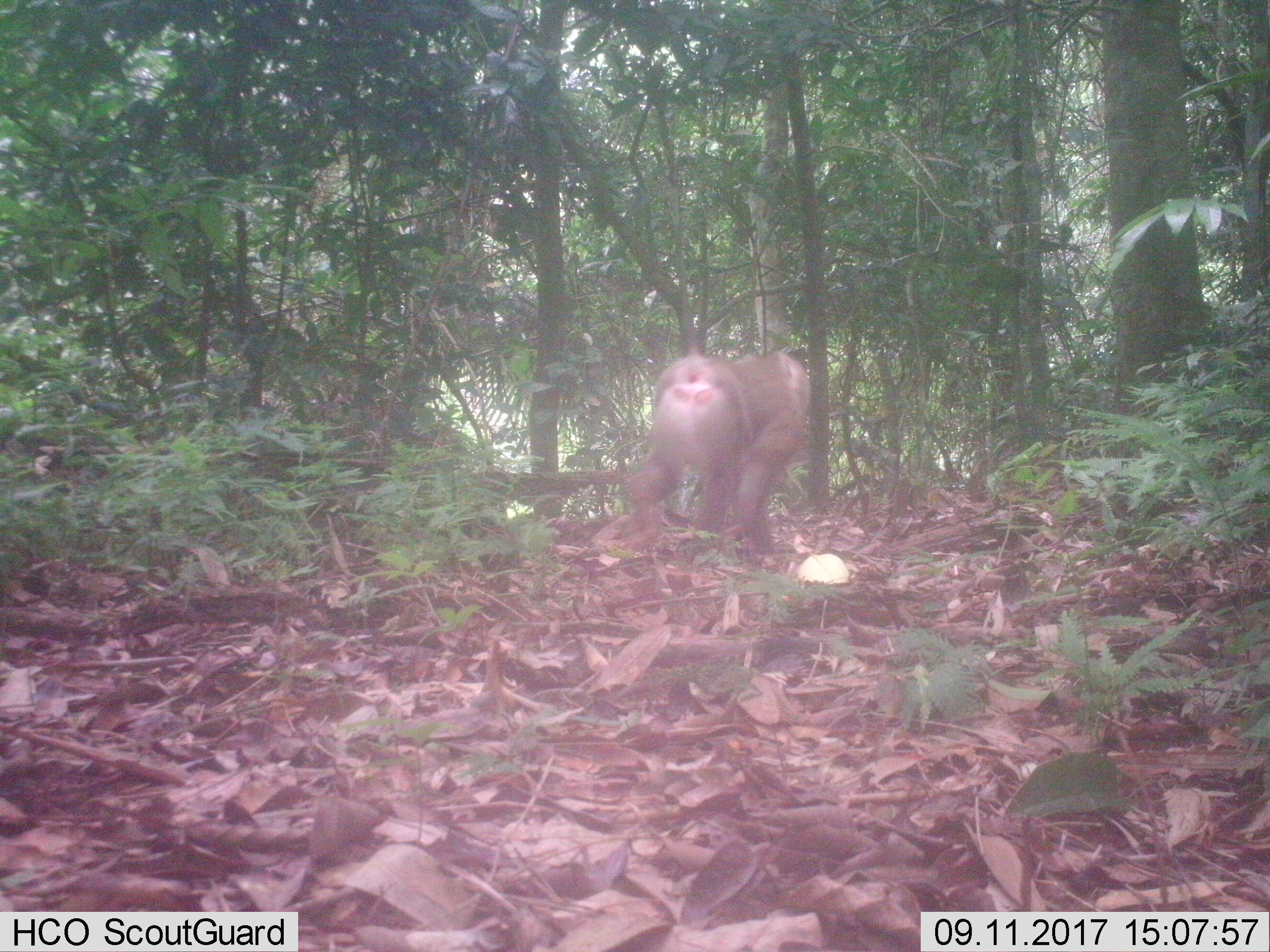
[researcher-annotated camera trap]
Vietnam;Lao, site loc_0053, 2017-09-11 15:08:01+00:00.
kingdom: Animalia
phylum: Chordata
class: Mammalia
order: Primates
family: Cercopithecidae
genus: Macaca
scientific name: Macaca nemestrina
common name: pig-tailed macaque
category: pig tailed macaque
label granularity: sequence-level